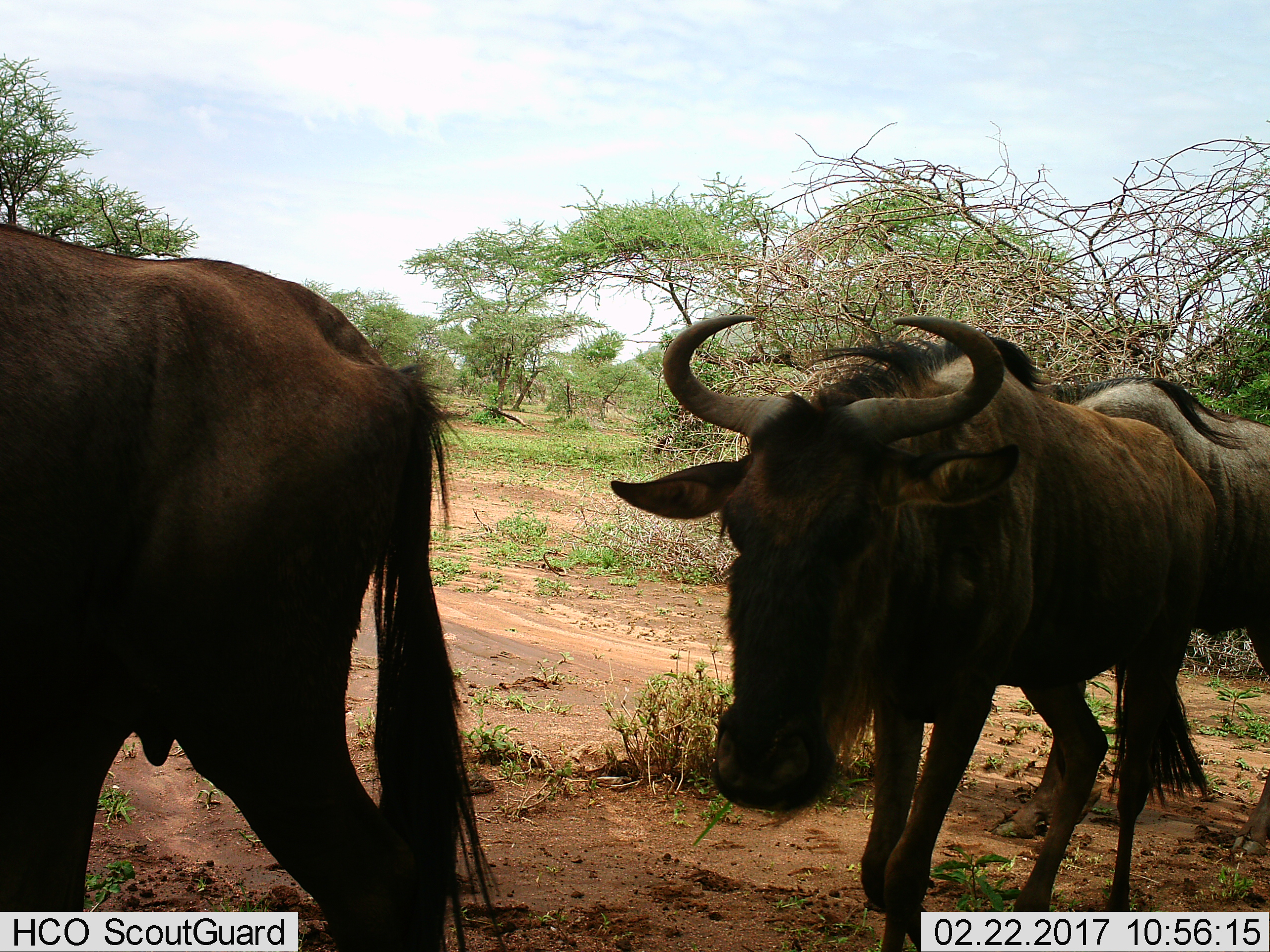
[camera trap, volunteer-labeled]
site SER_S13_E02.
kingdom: Animalia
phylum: Chordata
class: Mammalia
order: Artiodactyla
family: Bovidae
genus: Connochaetes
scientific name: Connochaetes taurinus taurinus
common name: blue wildebeest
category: wildebeestblue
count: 3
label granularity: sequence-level